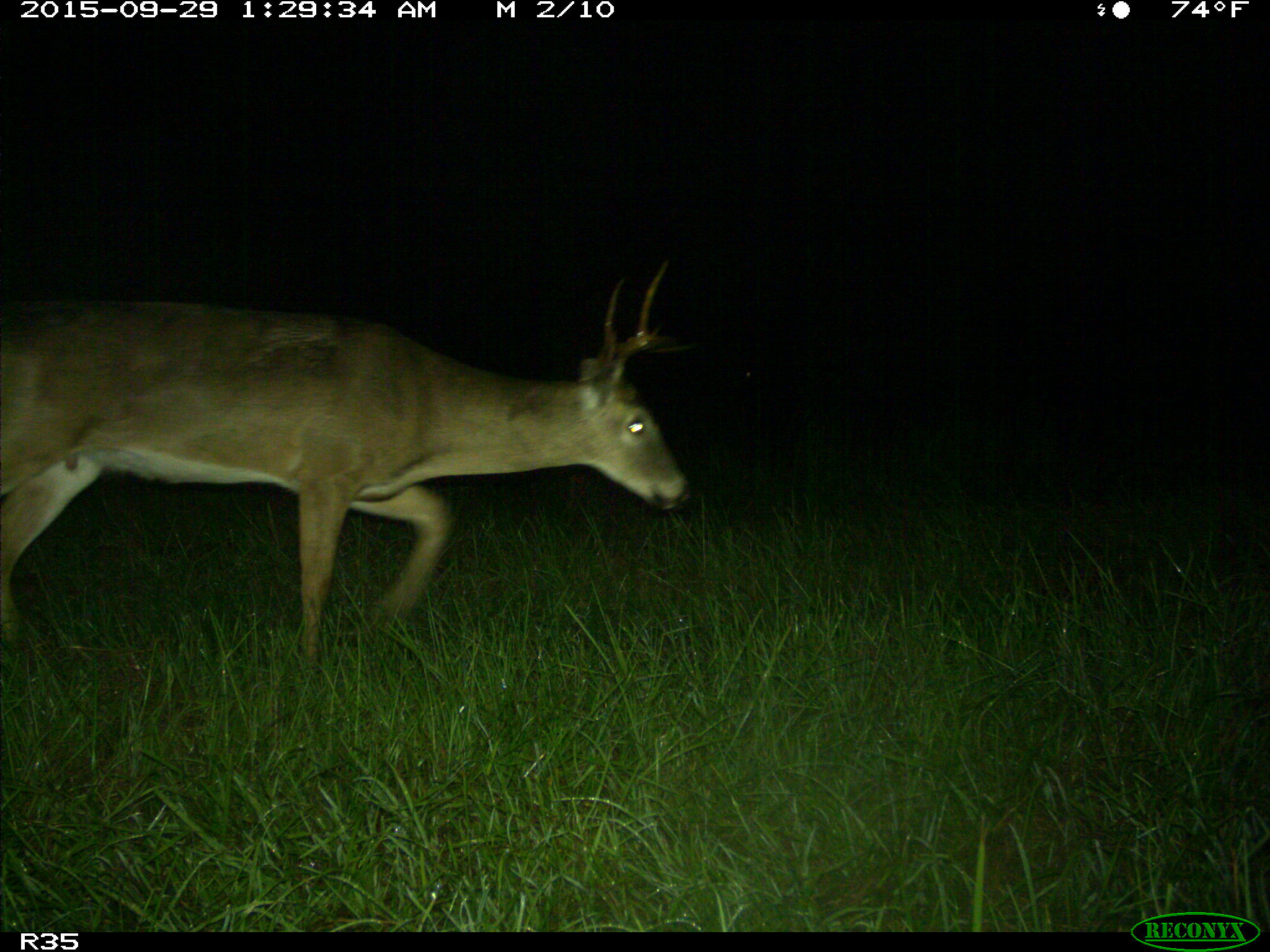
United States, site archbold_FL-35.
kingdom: Animalia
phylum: Chordata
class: Mammalia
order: Artiodactyla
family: Cervidae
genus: Odocoileus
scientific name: Odocoileus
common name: deer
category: unidentified deer